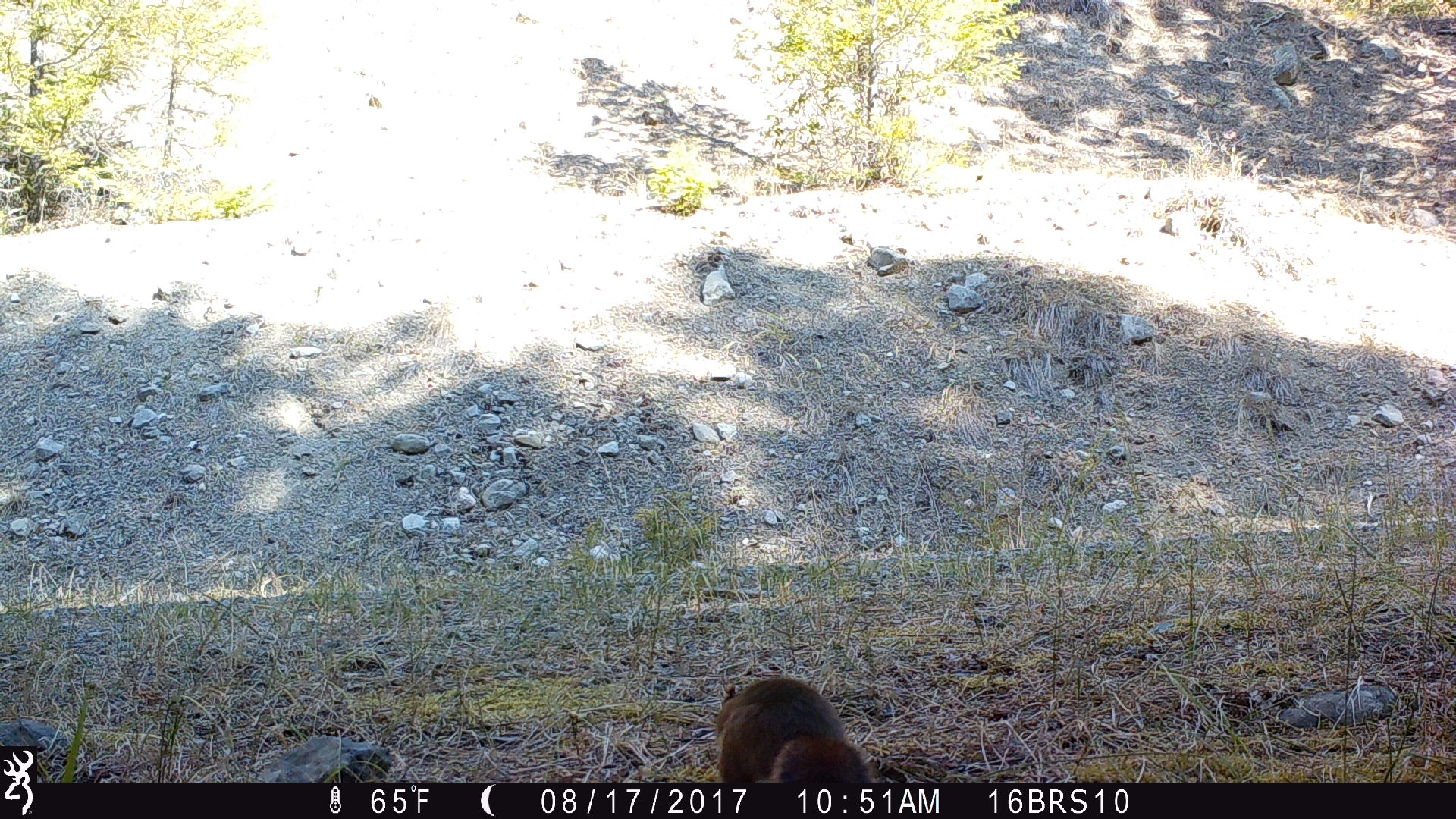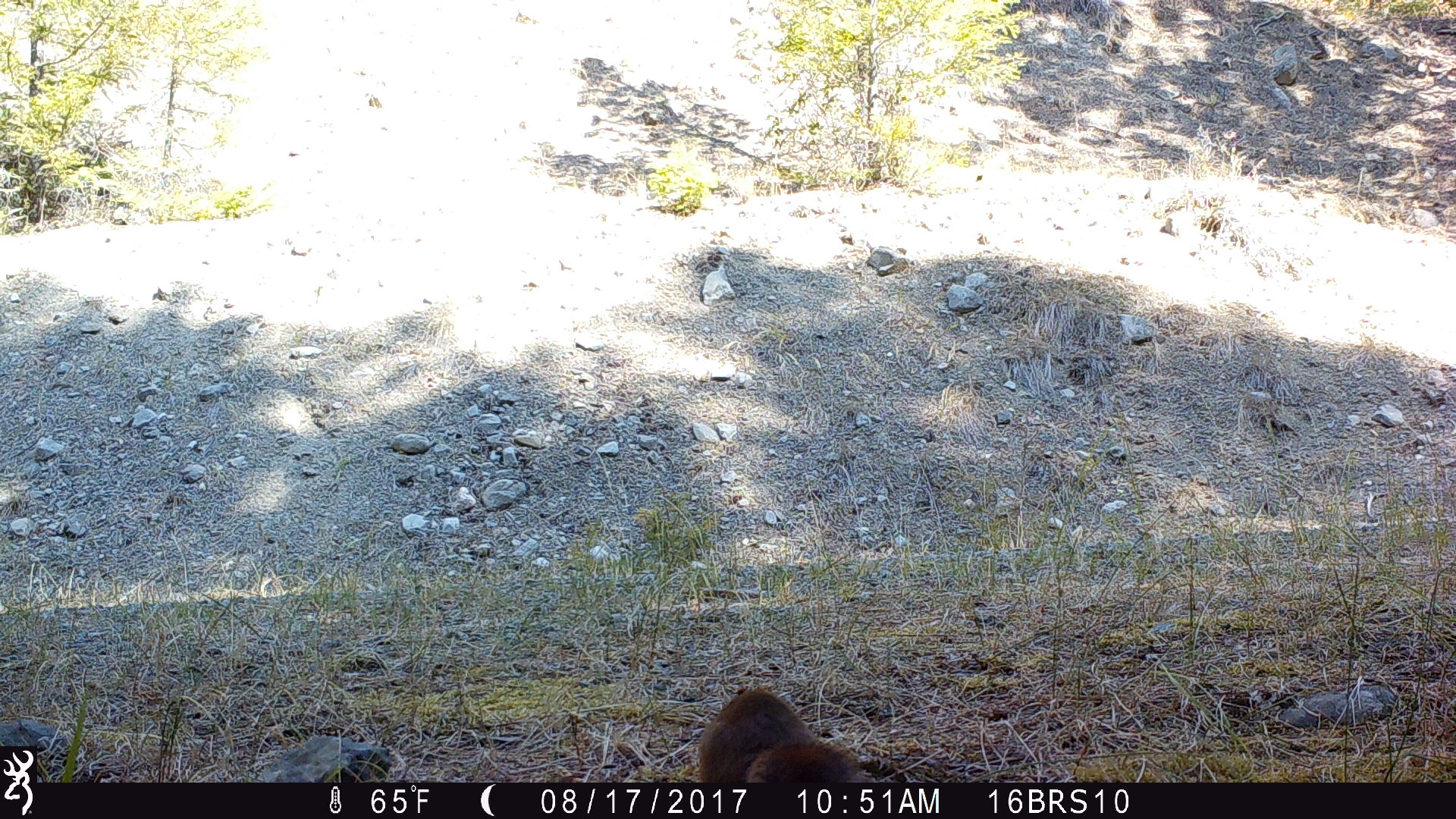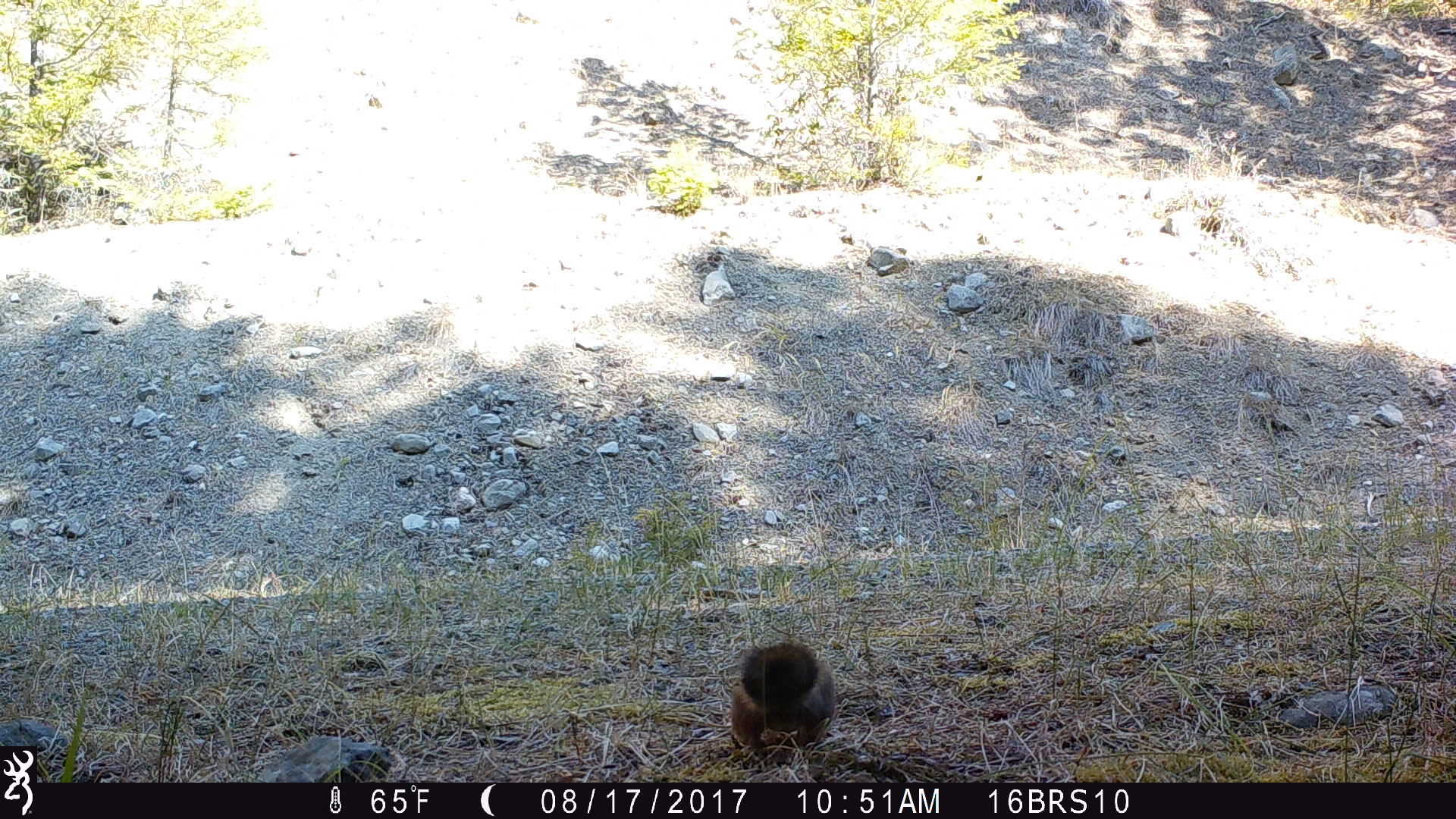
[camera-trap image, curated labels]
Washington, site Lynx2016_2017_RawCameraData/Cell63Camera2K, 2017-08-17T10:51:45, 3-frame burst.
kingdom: Animalia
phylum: Chordata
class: Mammalia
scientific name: Mammalia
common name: small mammal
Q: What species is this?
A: Small mammal (Mammalia).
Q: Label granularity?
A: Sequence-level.